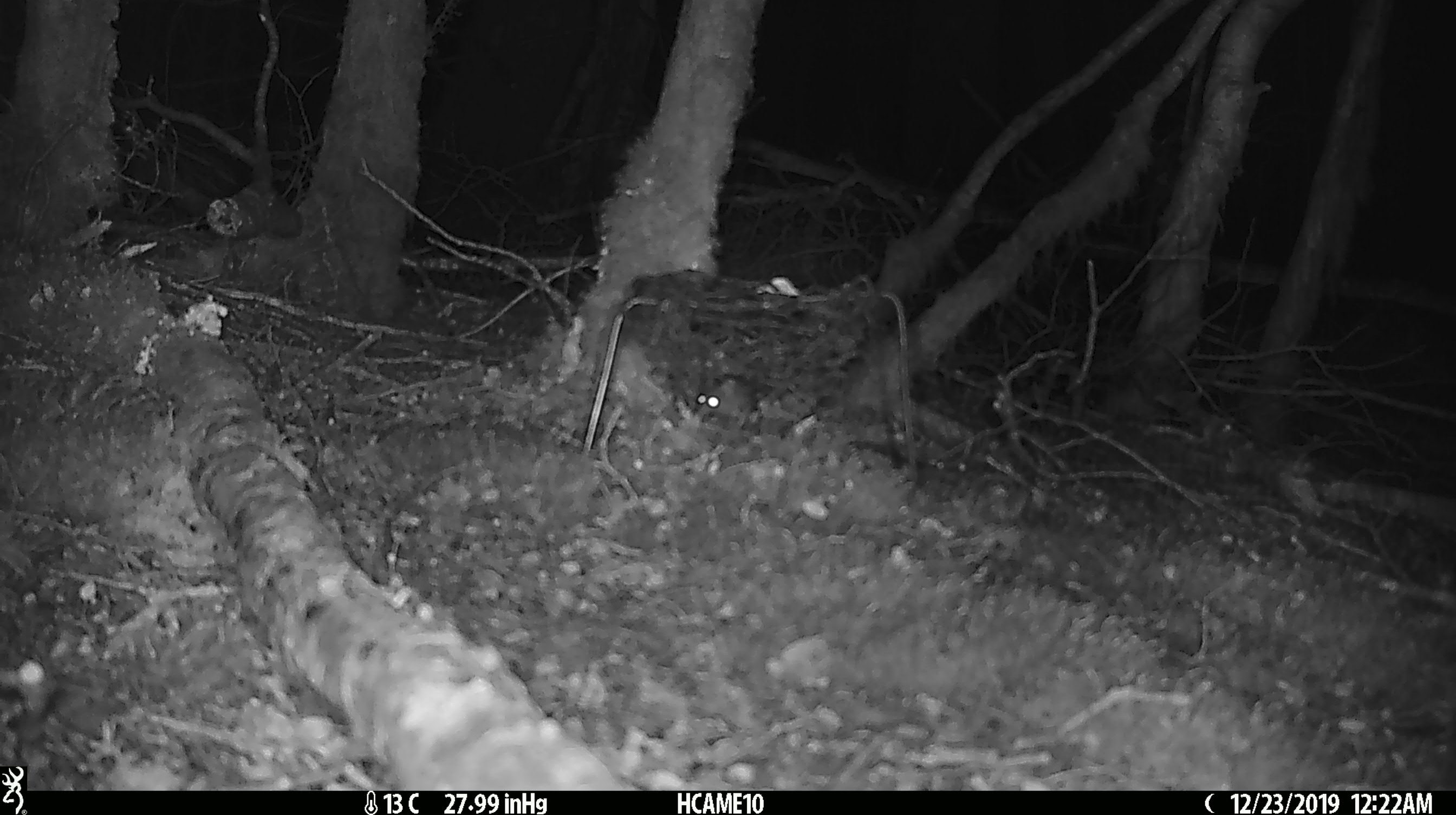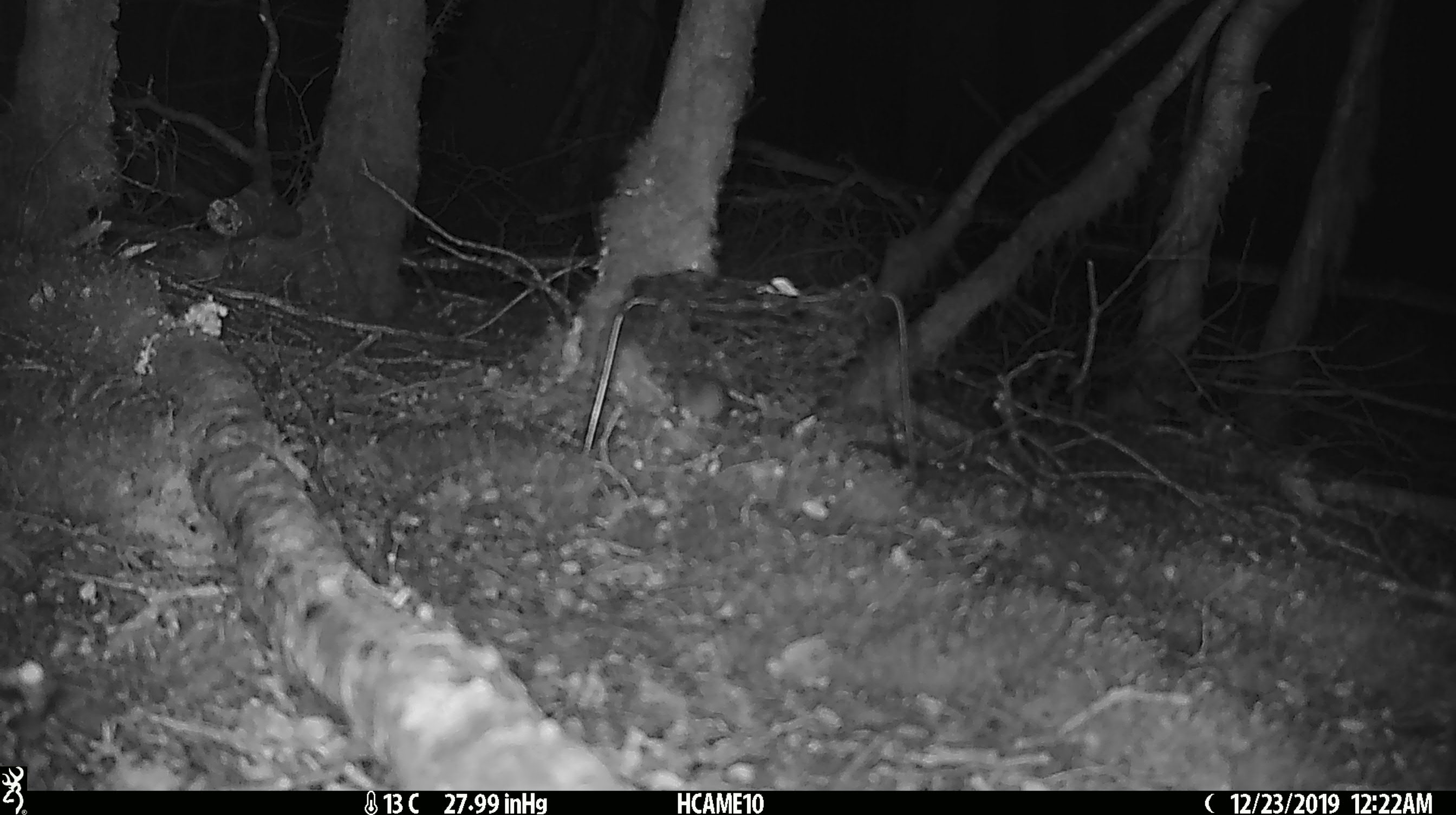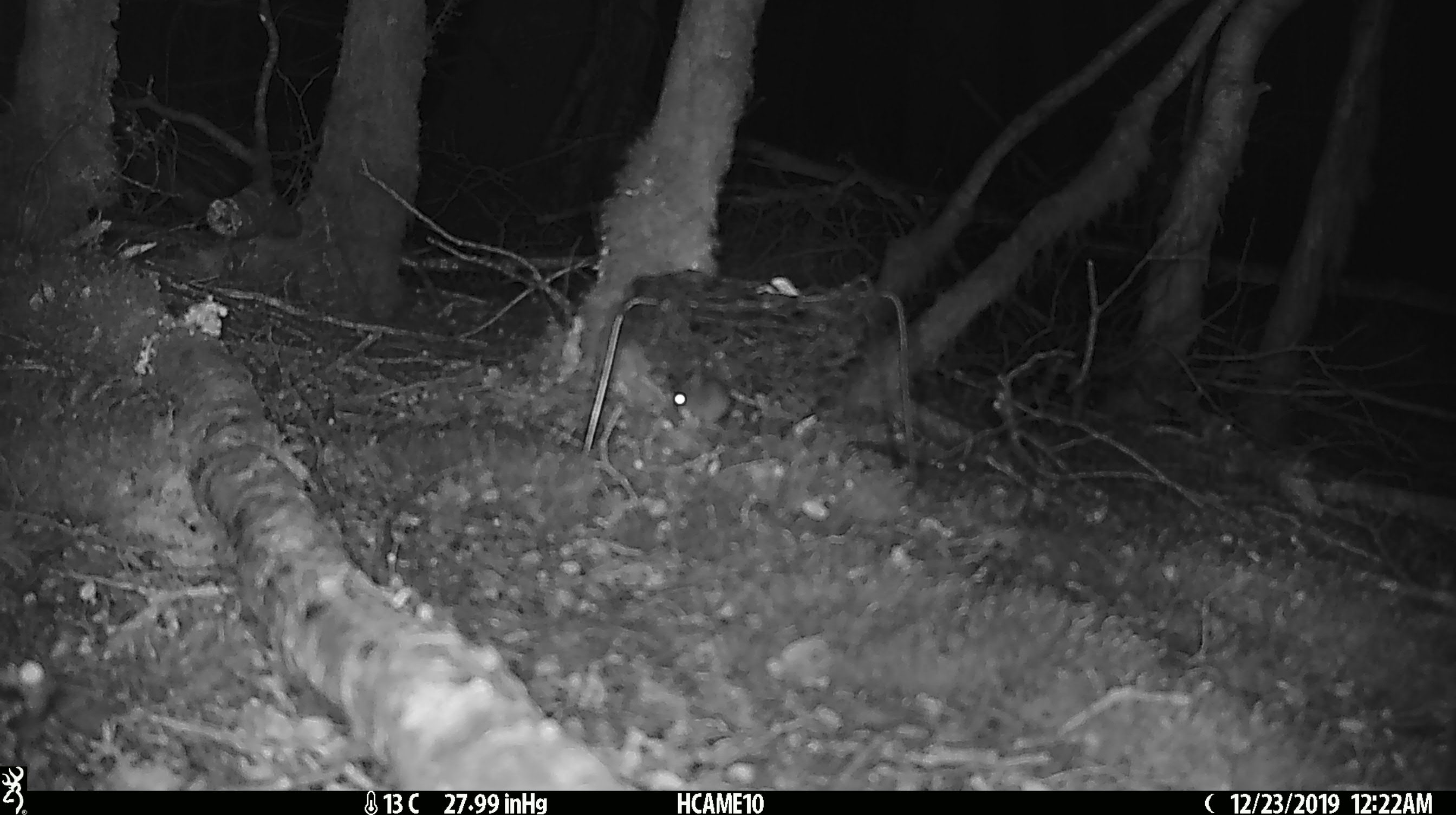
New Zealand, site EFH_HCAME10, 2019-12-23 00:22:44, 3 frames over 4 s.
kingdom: Animalia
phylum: Chordata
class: Mammalia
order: Rodentia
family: Muridae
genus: Mus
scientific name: Mus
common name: mouse